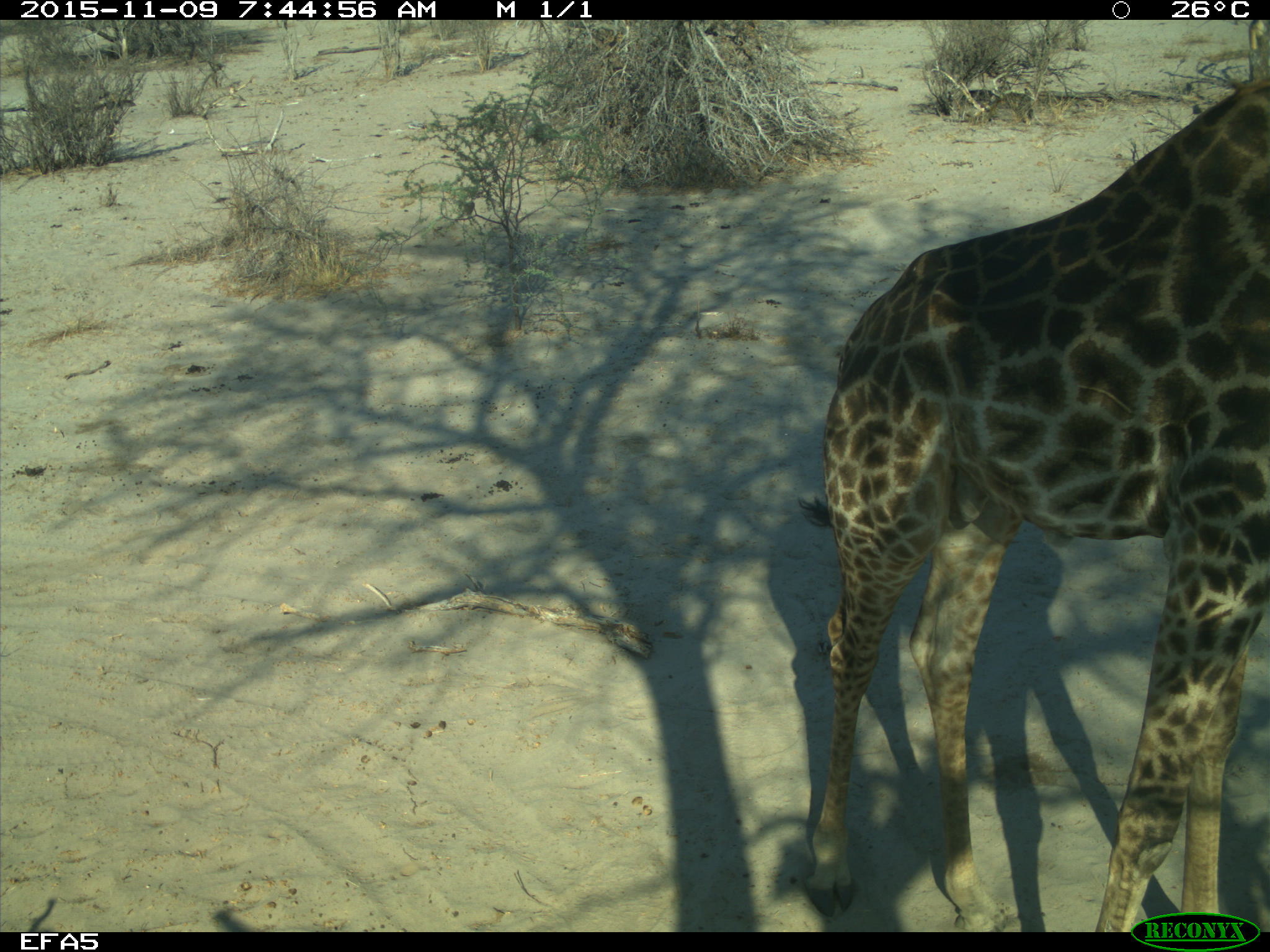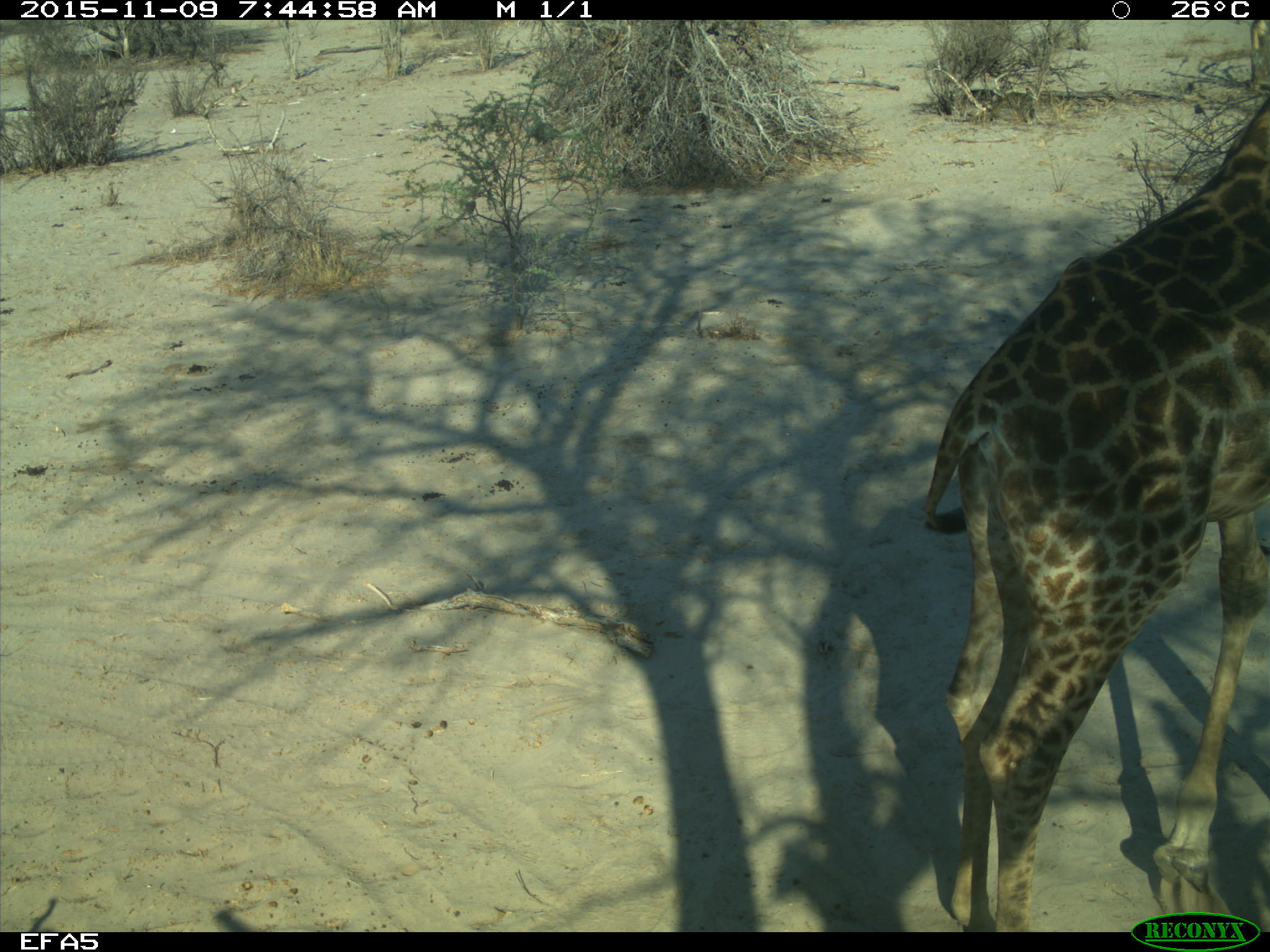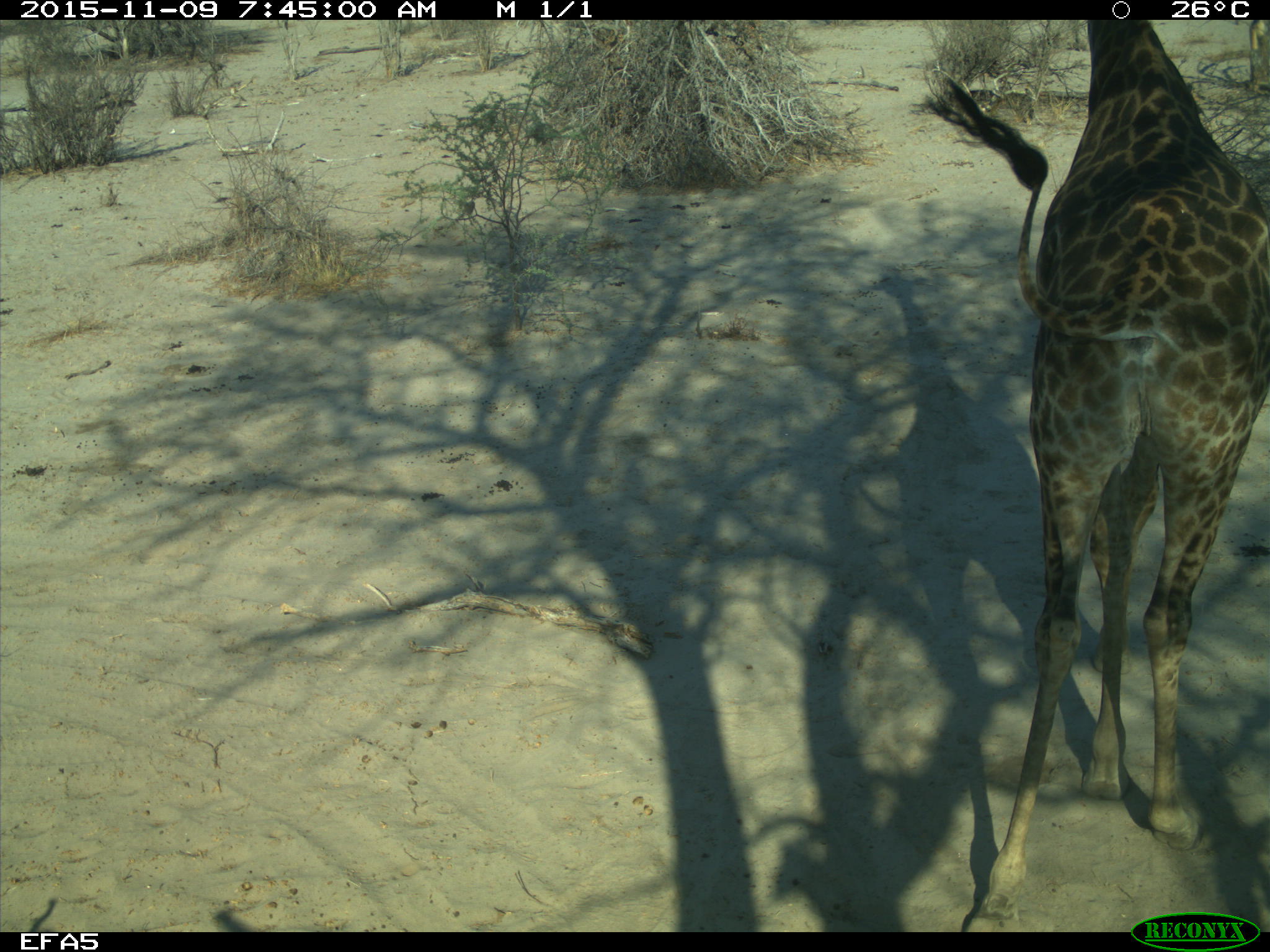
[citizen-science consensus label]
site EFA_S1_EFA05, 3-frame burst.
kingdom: Animalia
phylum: Chordata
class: Mammalia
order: Artiodactyla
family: Giraffidae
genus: Giraffa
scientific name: Giraffa camelopardalis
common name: giraffe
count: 1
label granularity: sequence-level